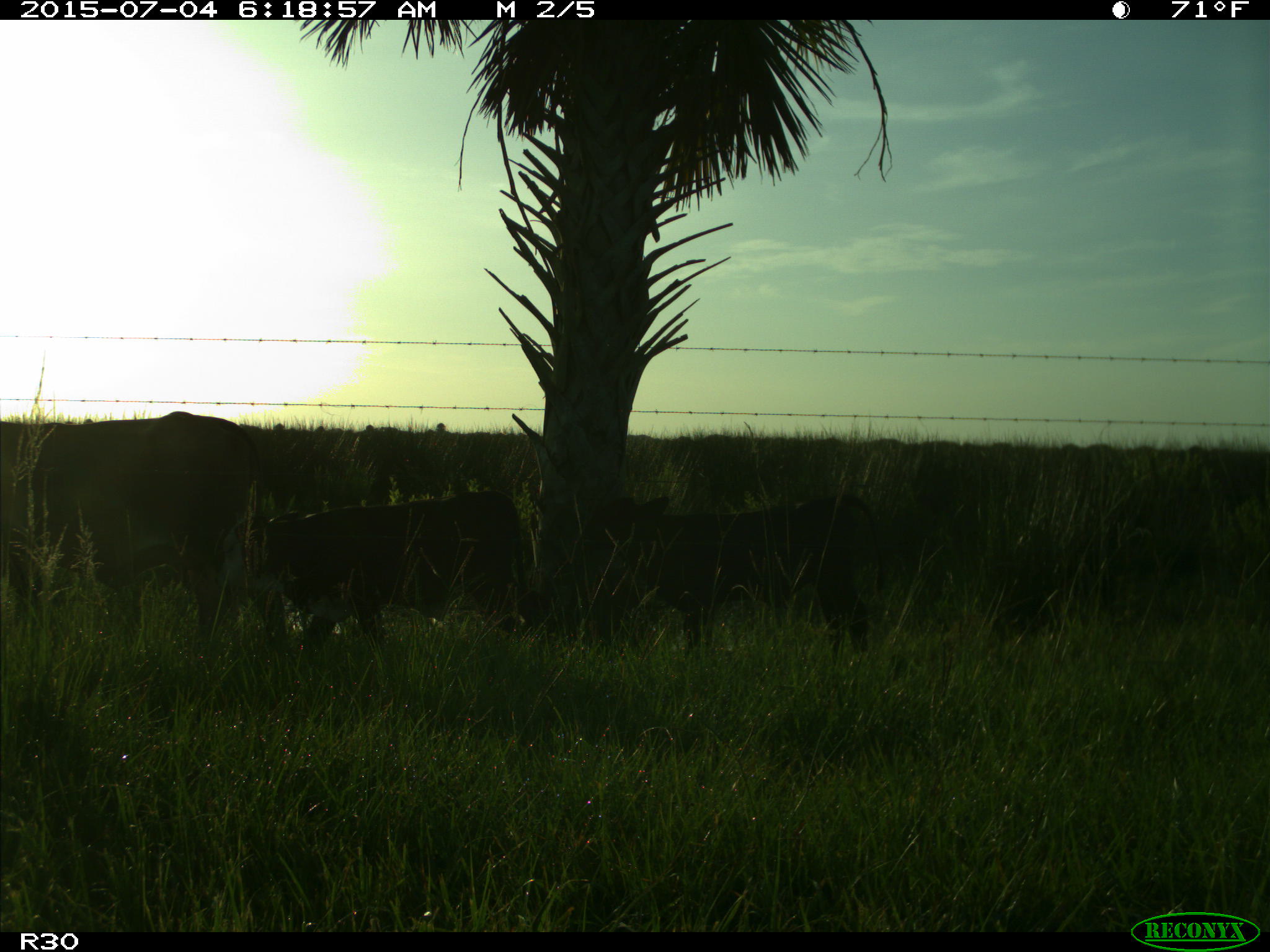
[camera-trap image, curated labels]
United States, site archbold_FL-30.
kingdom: Animalia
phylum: Chordata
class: Mammalia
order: Artiodactyla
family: Bovidae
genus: Bos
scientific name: Bos taurus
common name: domestic cow